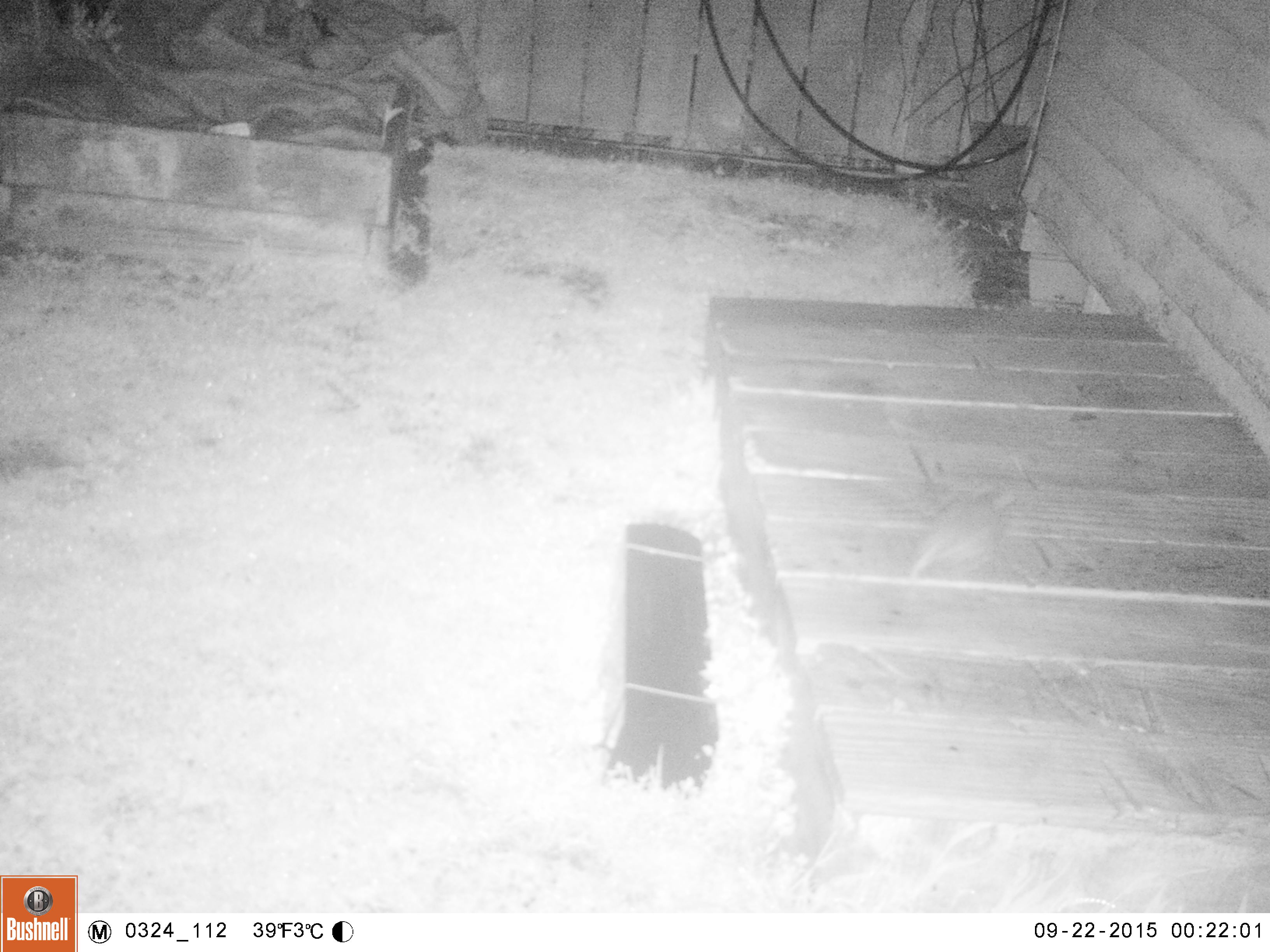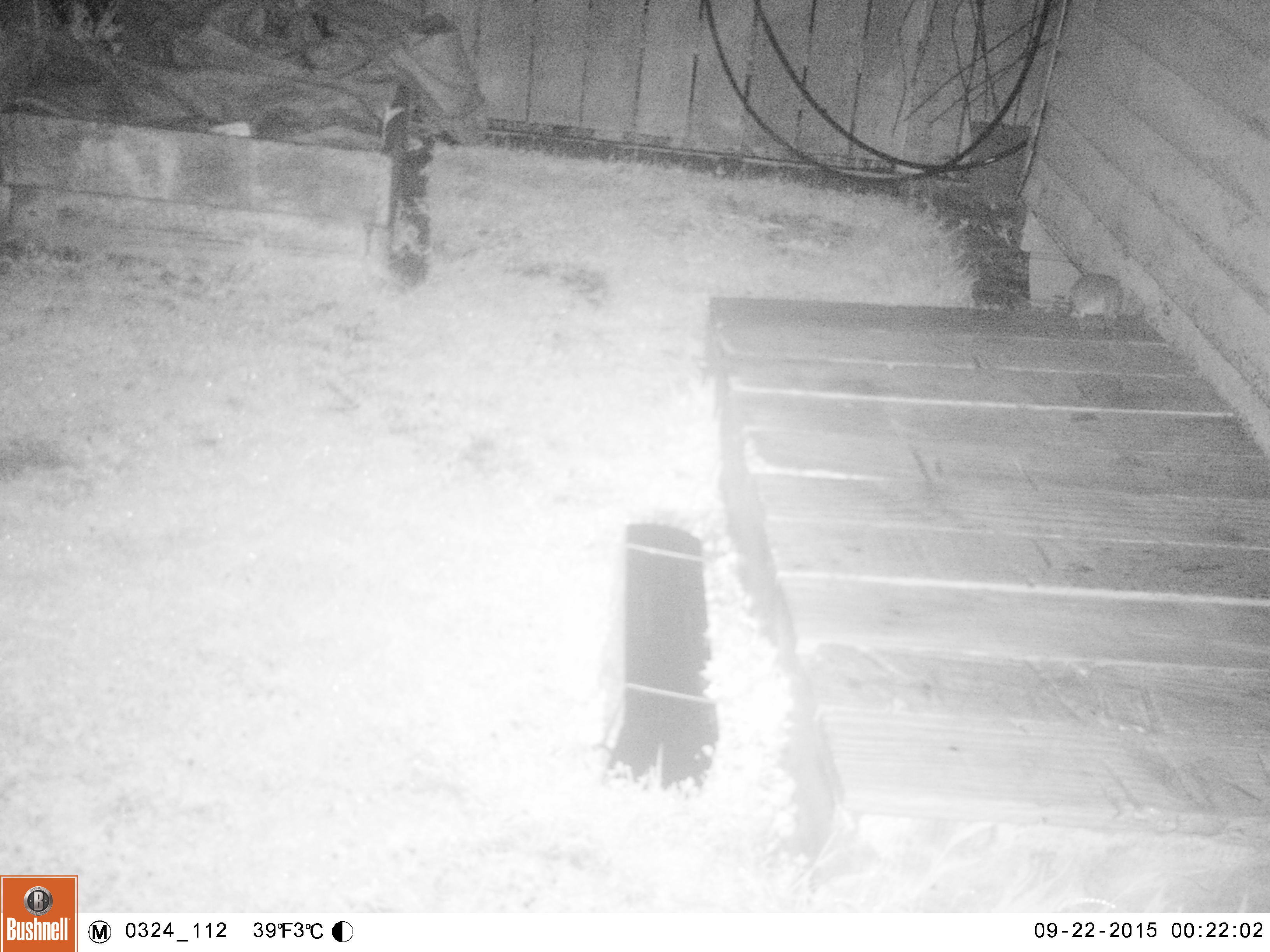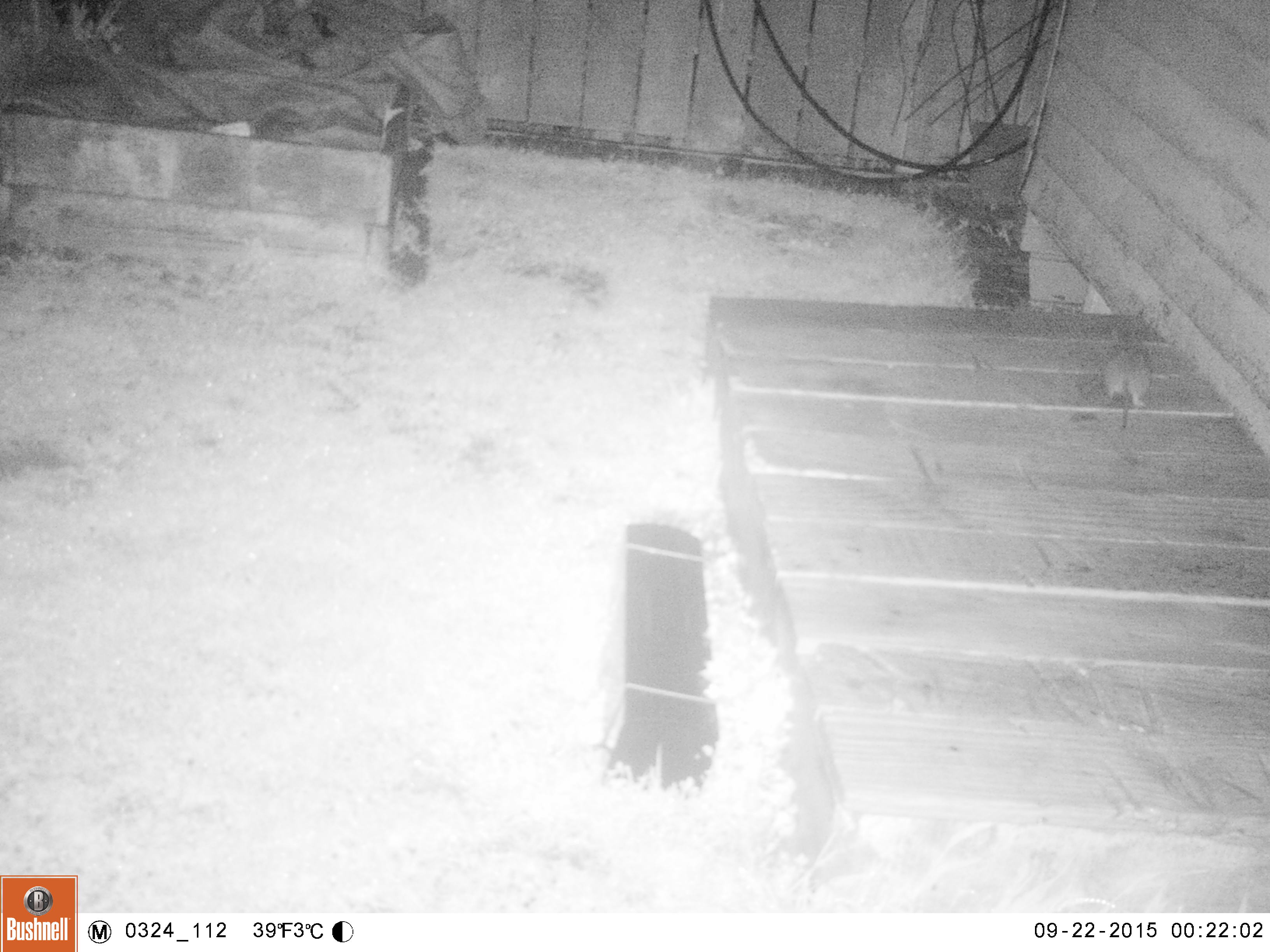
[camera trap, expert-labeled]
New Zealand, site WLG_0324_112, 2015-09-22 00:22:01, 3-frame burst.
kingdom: Animalia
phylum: Chordata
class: Mammalia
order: Rodentia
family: Muridae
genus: Rattus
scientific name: Rattus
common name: rat